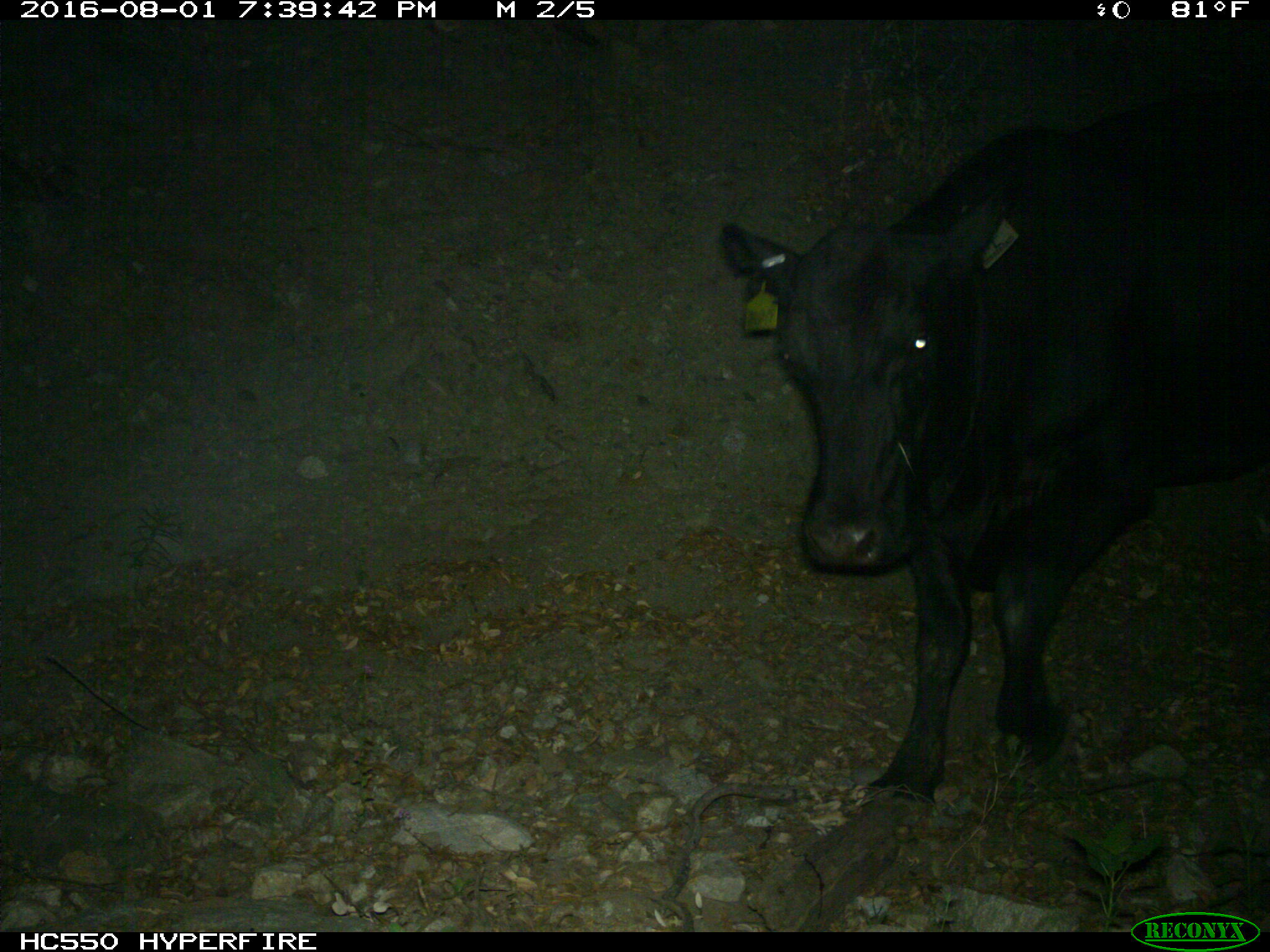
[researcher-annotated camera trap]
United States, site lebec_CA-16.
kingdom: Animalia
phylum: Chordata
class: Mammalia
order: Artiodactyla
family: Bovidae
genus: Bos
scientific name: Bos taurus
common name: domestic cow